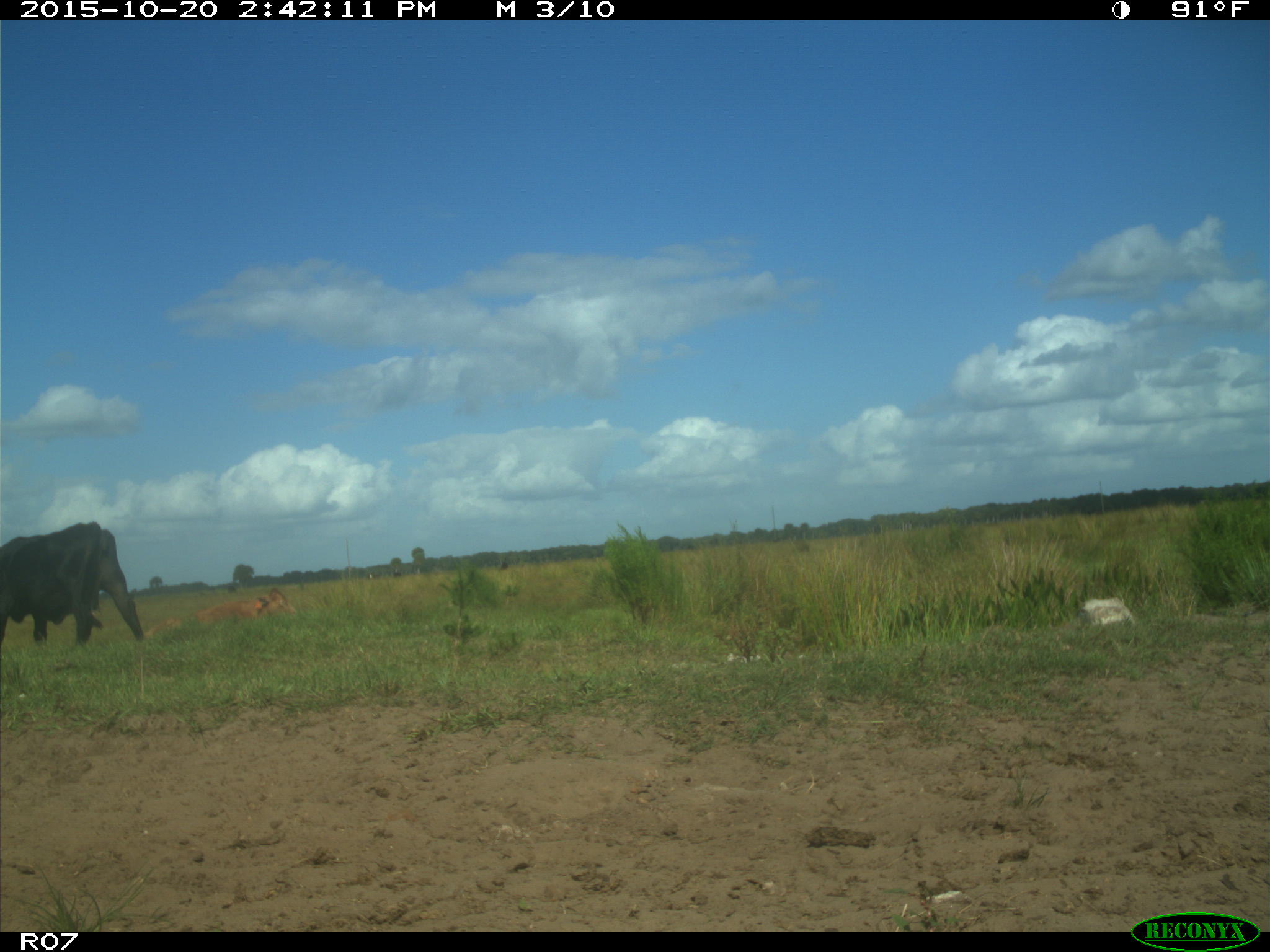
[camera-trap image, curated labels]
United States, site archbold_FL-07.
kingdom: Animalia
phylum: Chordata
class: Mammalia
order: Artiodactyla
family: Bovidae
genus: Bos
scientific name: Bos taurus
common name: domestic cow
Bos taurus (domestic cow).